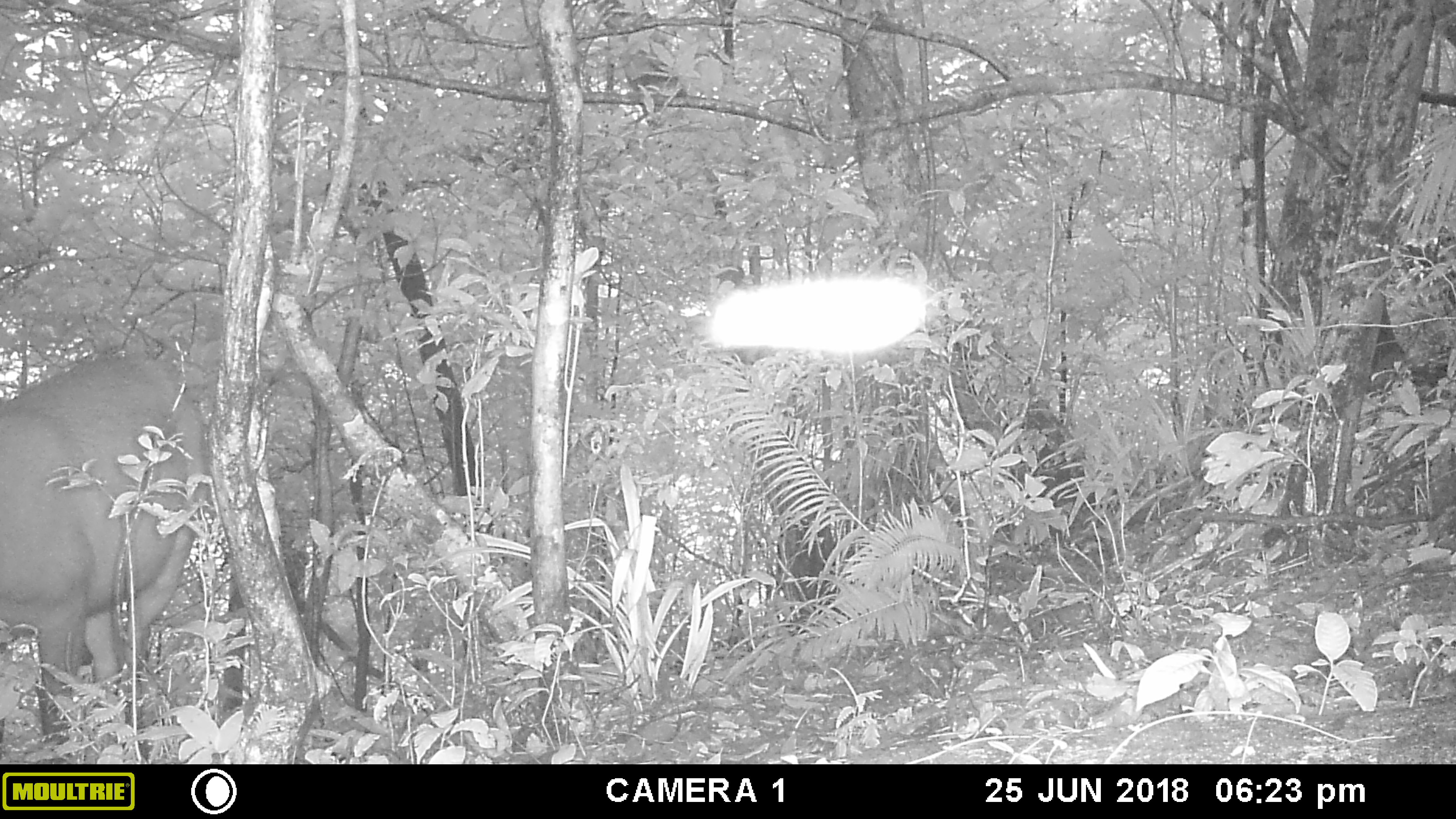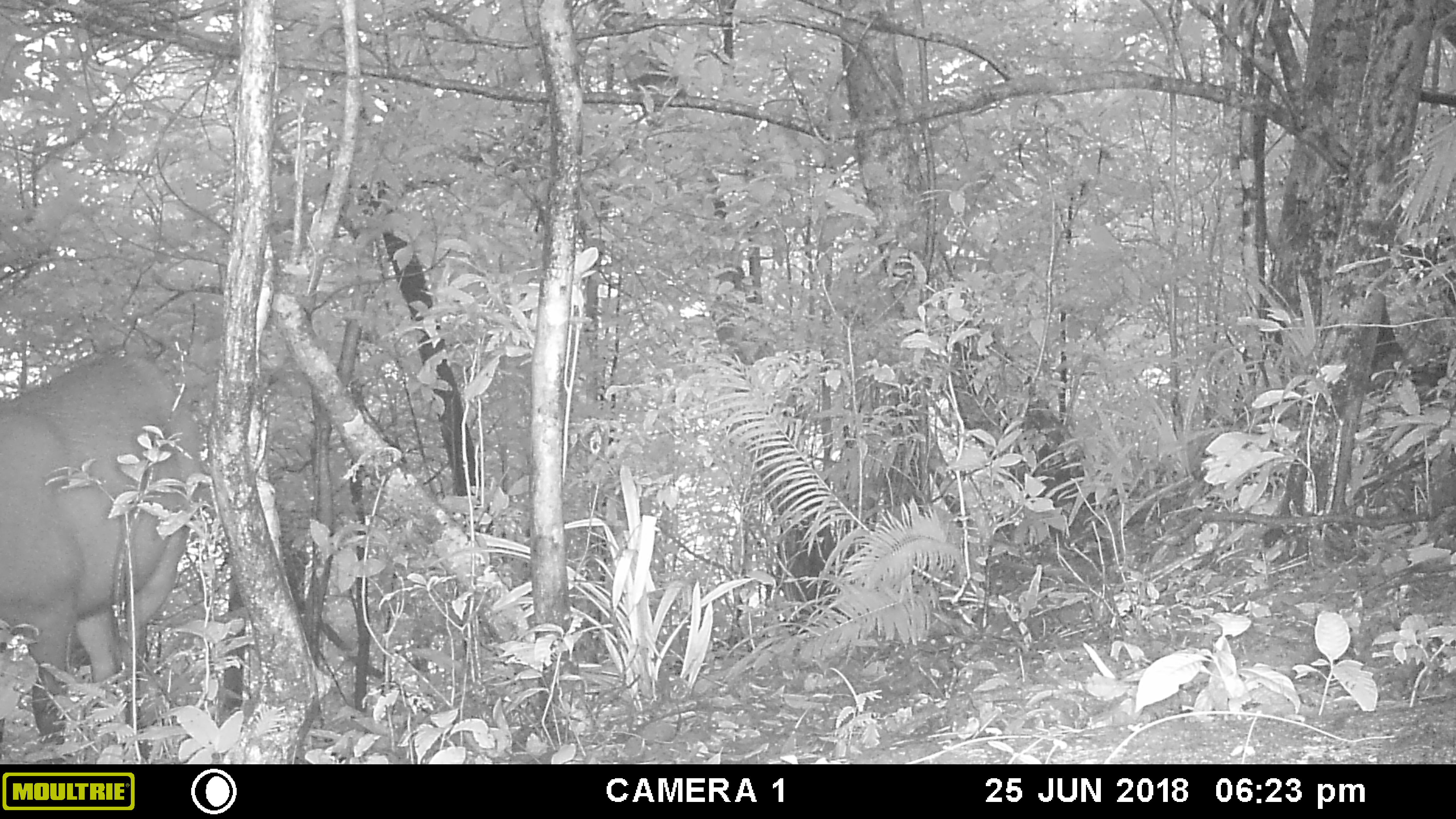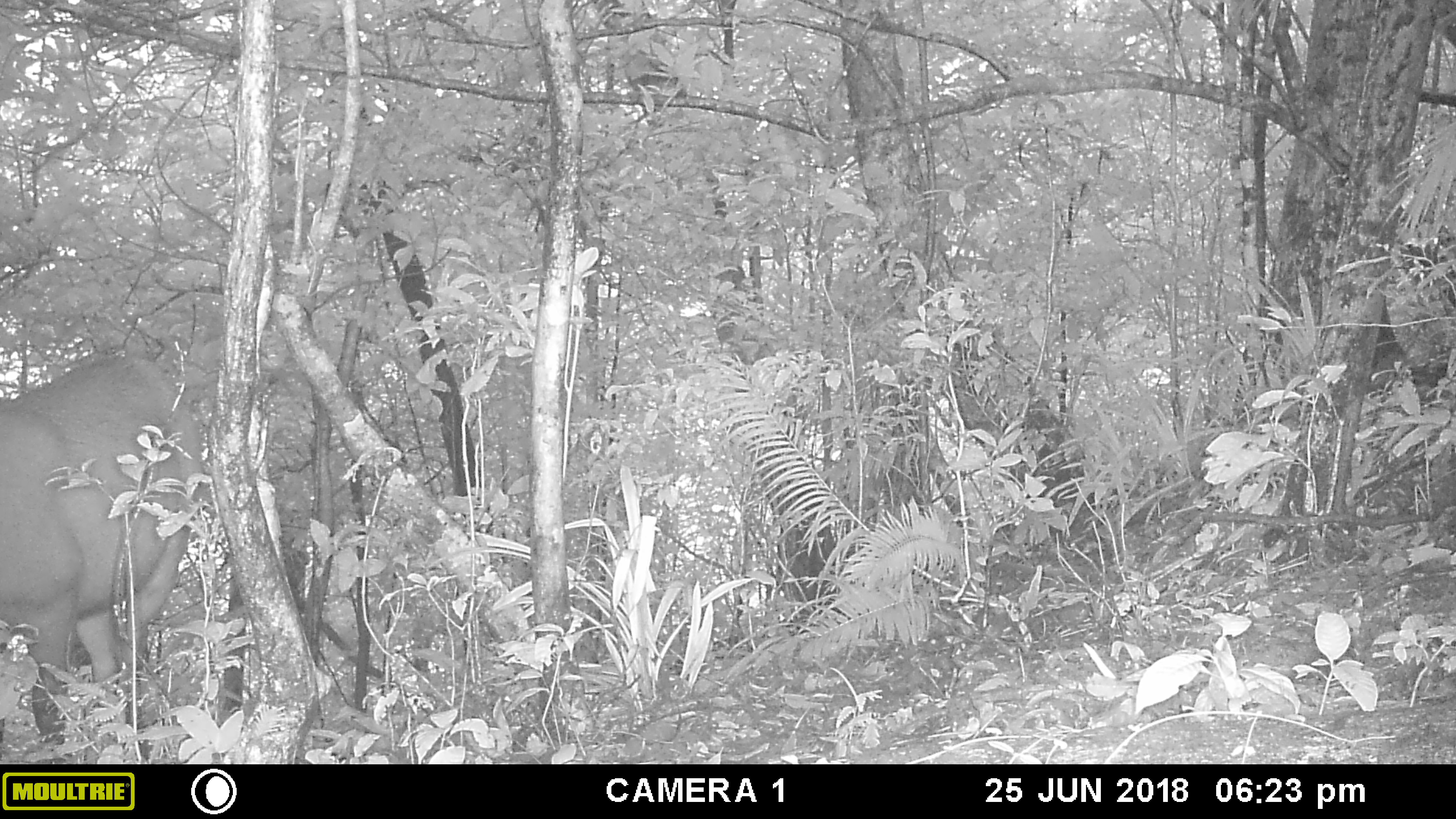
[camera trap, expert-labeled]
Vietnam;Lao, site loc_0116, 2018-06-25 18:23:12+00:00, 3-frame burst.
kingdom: Animalia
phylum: Chordata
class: Mammalia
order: Artiodactyla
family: Cervidae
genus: Rusa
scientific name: Rusa unicolor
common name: sambar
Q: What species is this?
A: Sambar (Rusa unicolor).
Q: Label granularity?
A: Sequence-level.